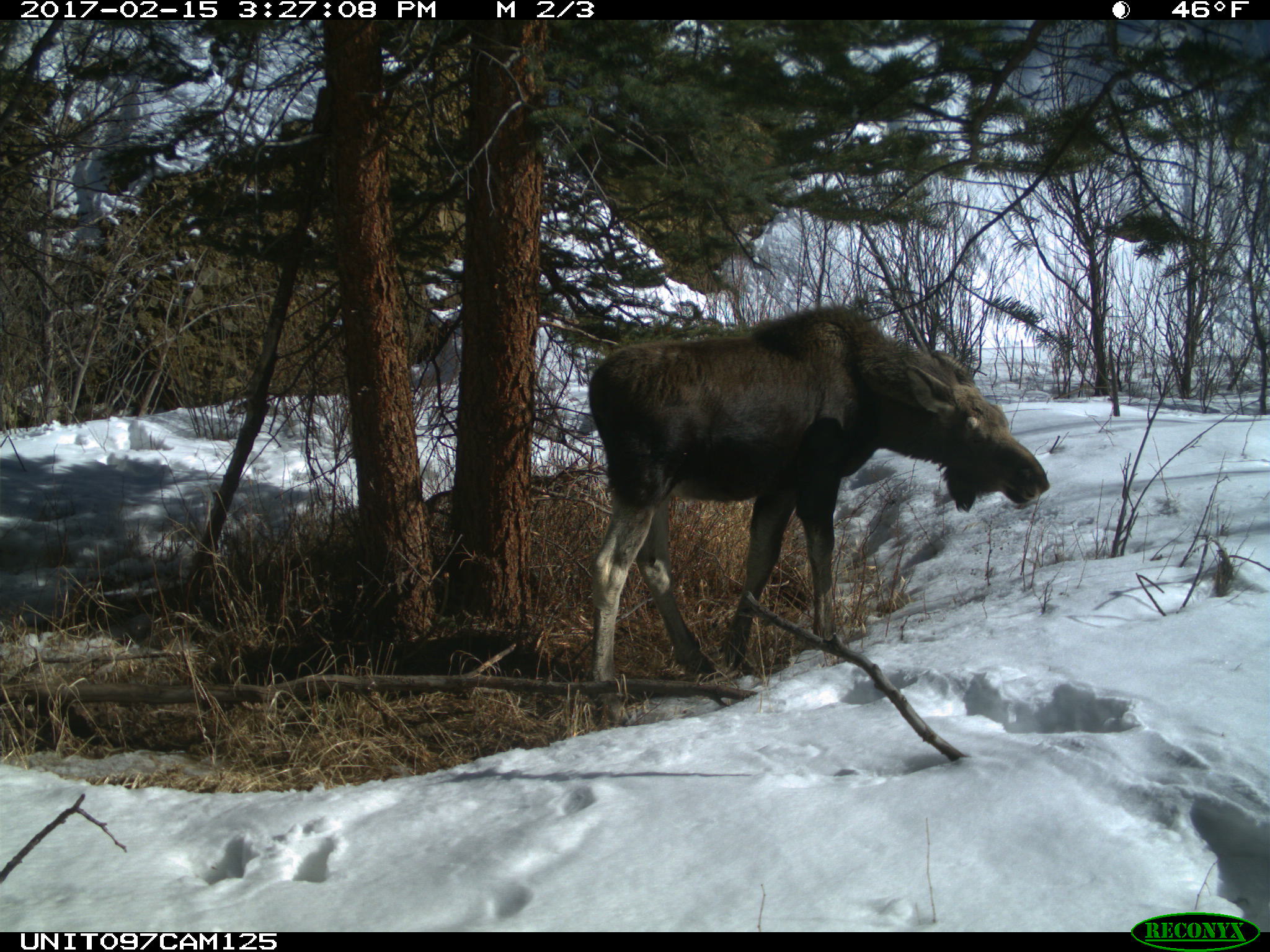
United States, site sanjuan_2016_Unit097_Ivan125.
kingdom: Animalia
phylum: Chordata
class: Mammalia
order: Artiodactyla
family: Cervidae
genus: Alces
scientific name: Alces alces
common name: moose